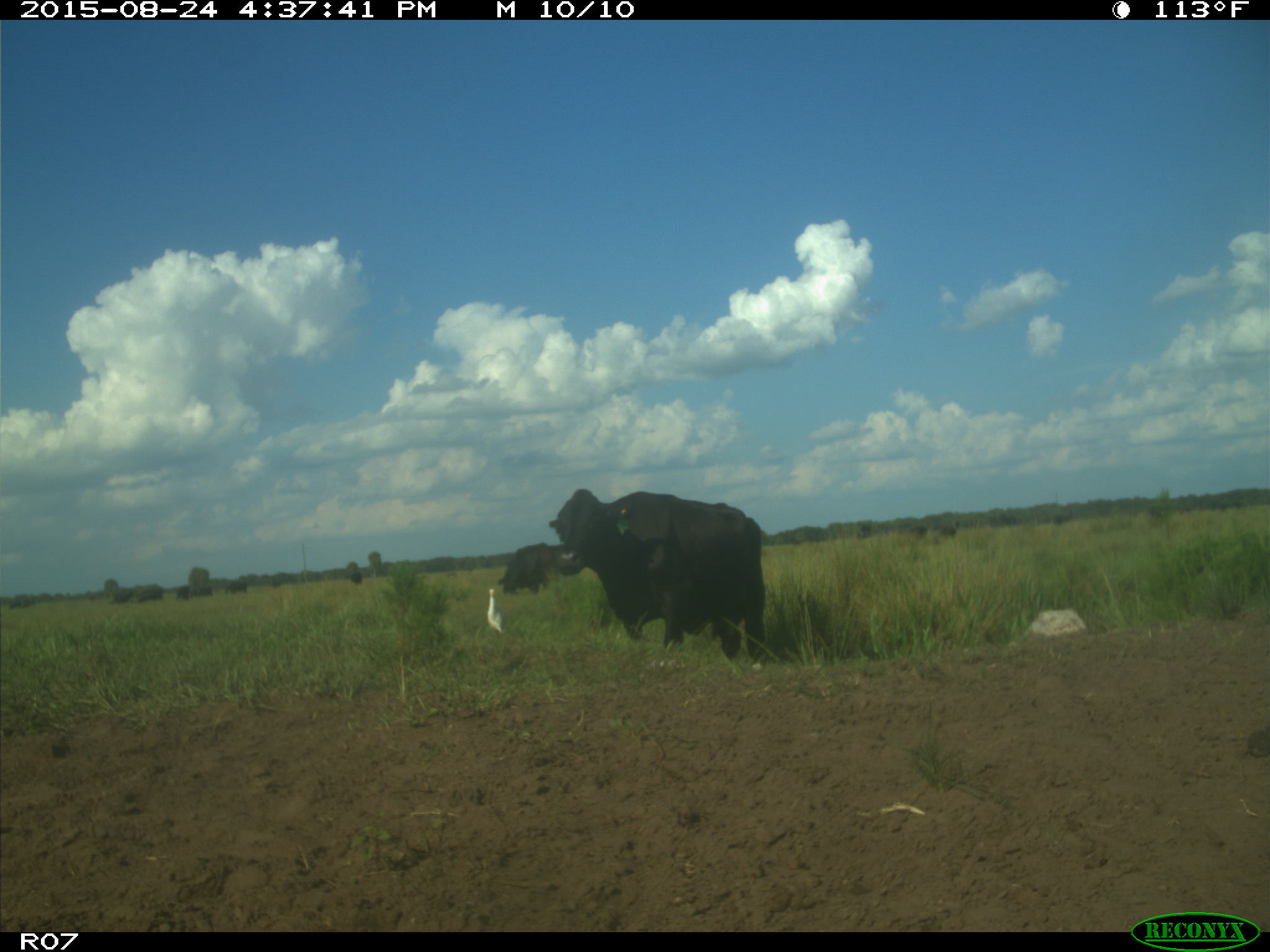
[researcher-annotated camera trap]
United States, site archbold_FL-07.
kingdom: Animalia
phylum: Chordata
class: Mammalia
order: Artiodactyla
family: Bovidae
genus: Bos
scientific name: Bos taurus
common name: domestic cow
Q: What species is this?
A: Bos taurus (domestic cow).